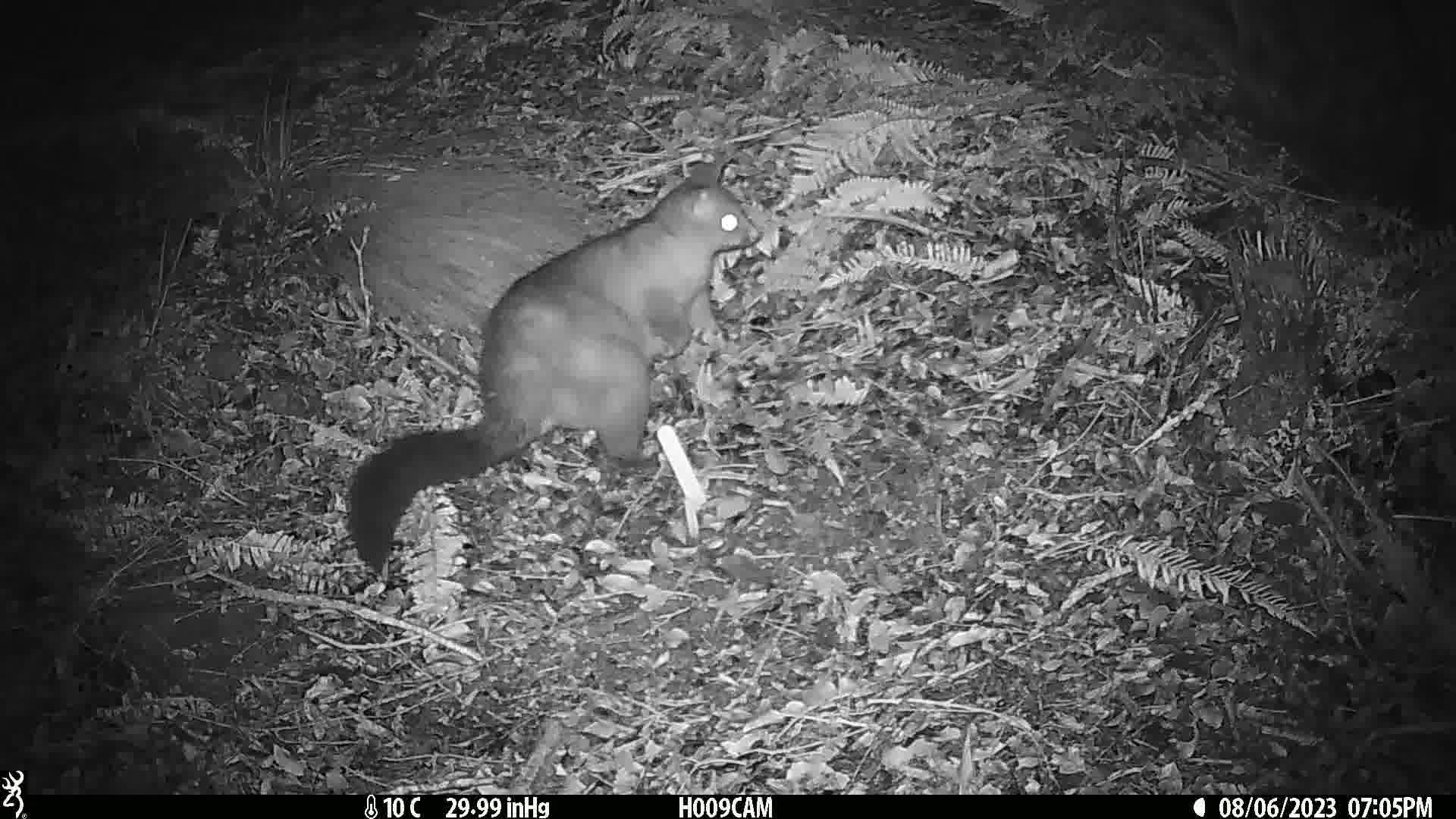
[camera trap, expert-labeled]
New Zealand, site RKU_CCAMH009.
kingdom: Animalia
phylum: Chordata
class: Mammalia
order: Diprotodontia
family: Phalangeridae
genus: Trichosurus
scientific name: Trichosurus vulpecula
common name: common brushtail possum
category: possum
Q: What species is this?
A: Possum (common brushtail possum) (Trichosurus vulpecula).